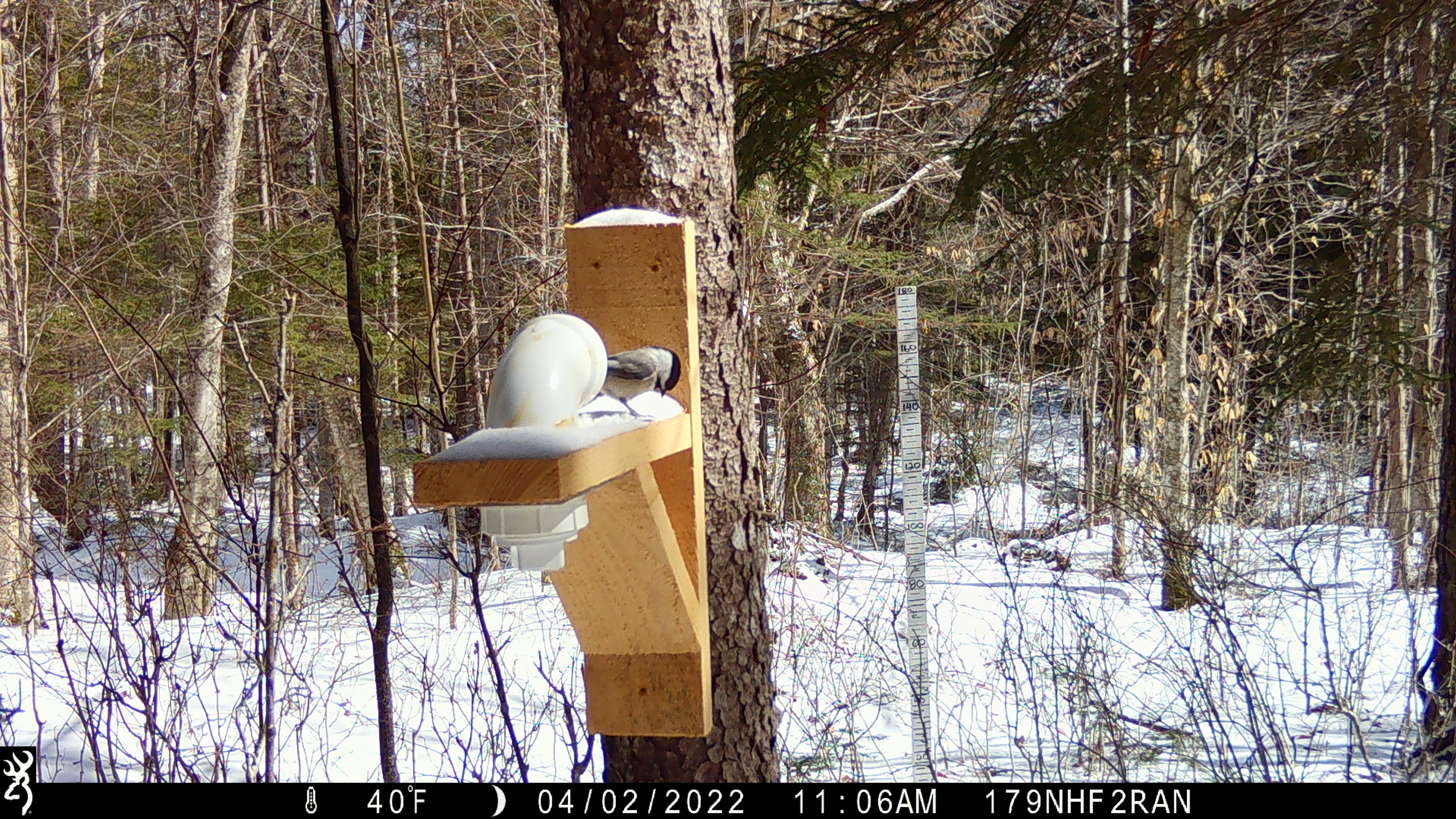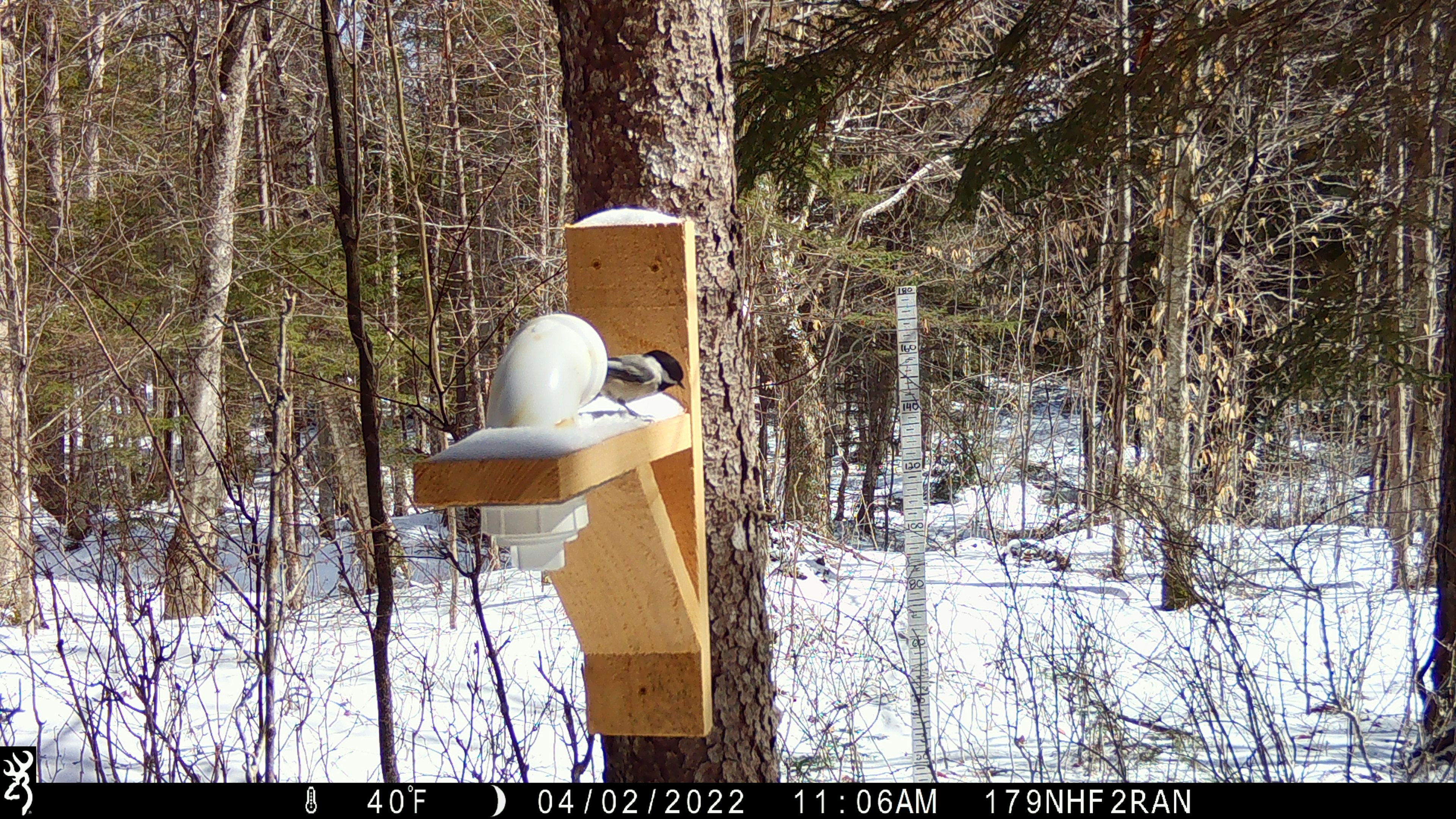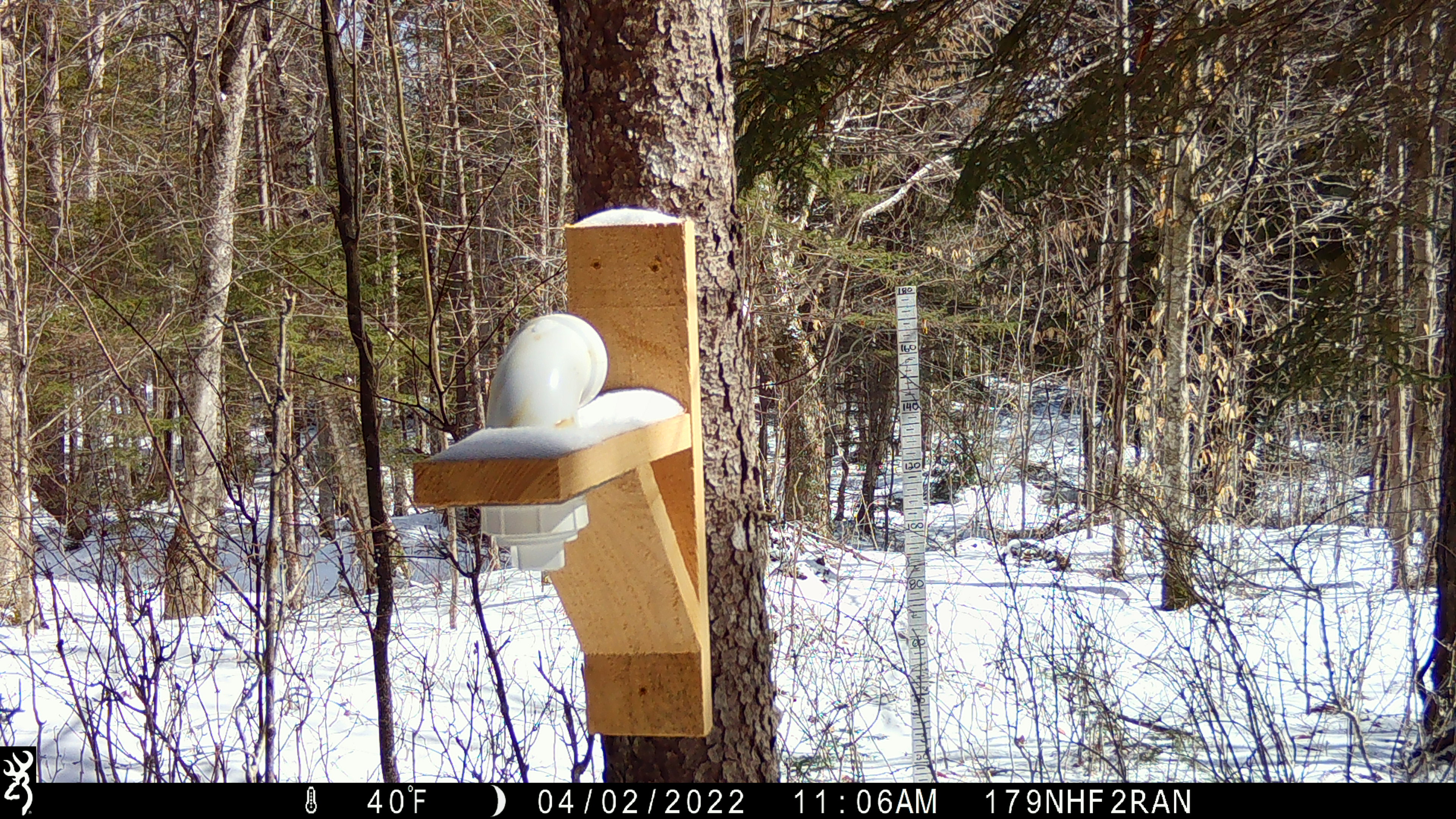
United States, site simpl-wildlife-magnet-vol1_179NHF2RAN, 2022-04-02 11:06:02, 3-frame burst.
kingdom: Animalia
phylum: Chordata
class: Aves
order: Passeriformes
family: Paridae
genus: Poecile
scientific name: Poecile atricapillus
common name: black-capped chickadee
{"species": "black-capped chickadee (Poecile atricapillus)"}